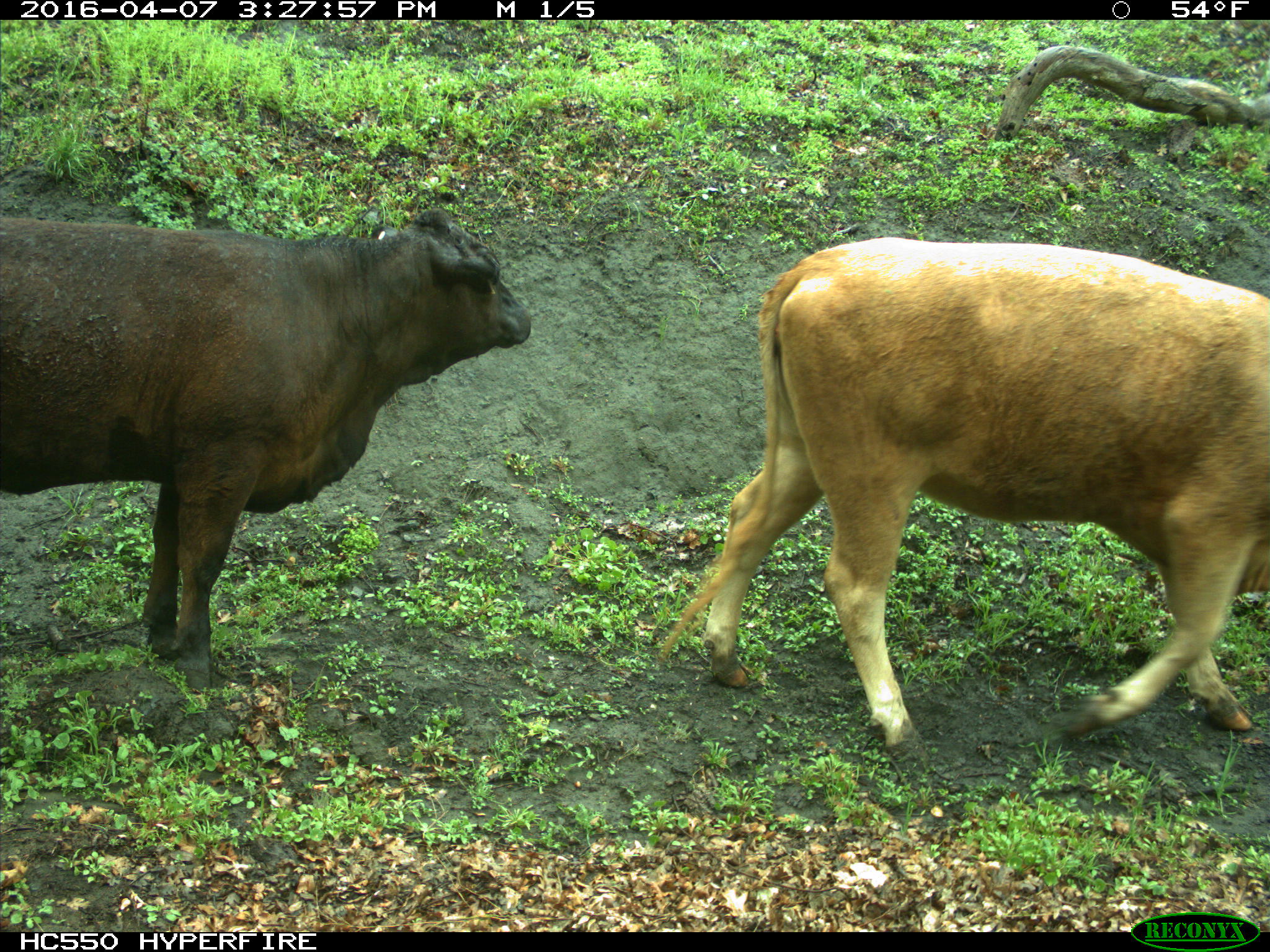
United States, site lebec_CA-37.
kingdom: Animalia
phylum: Chordata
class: Mammalia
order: Artiodactyla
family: Bovidae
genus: Bos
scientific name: Bos taurus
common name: domestic cow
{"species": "Bos taurus (domestic cow)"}